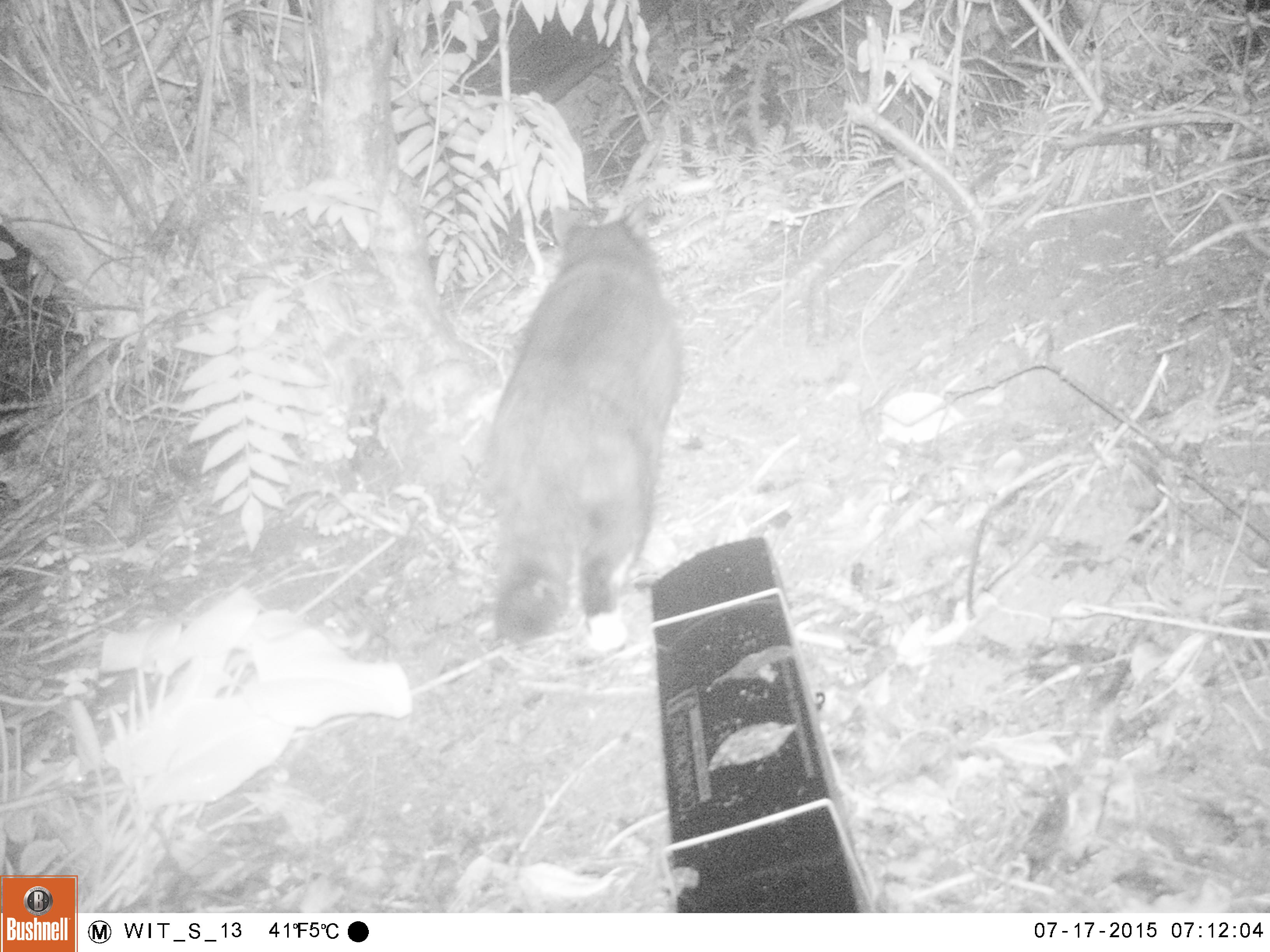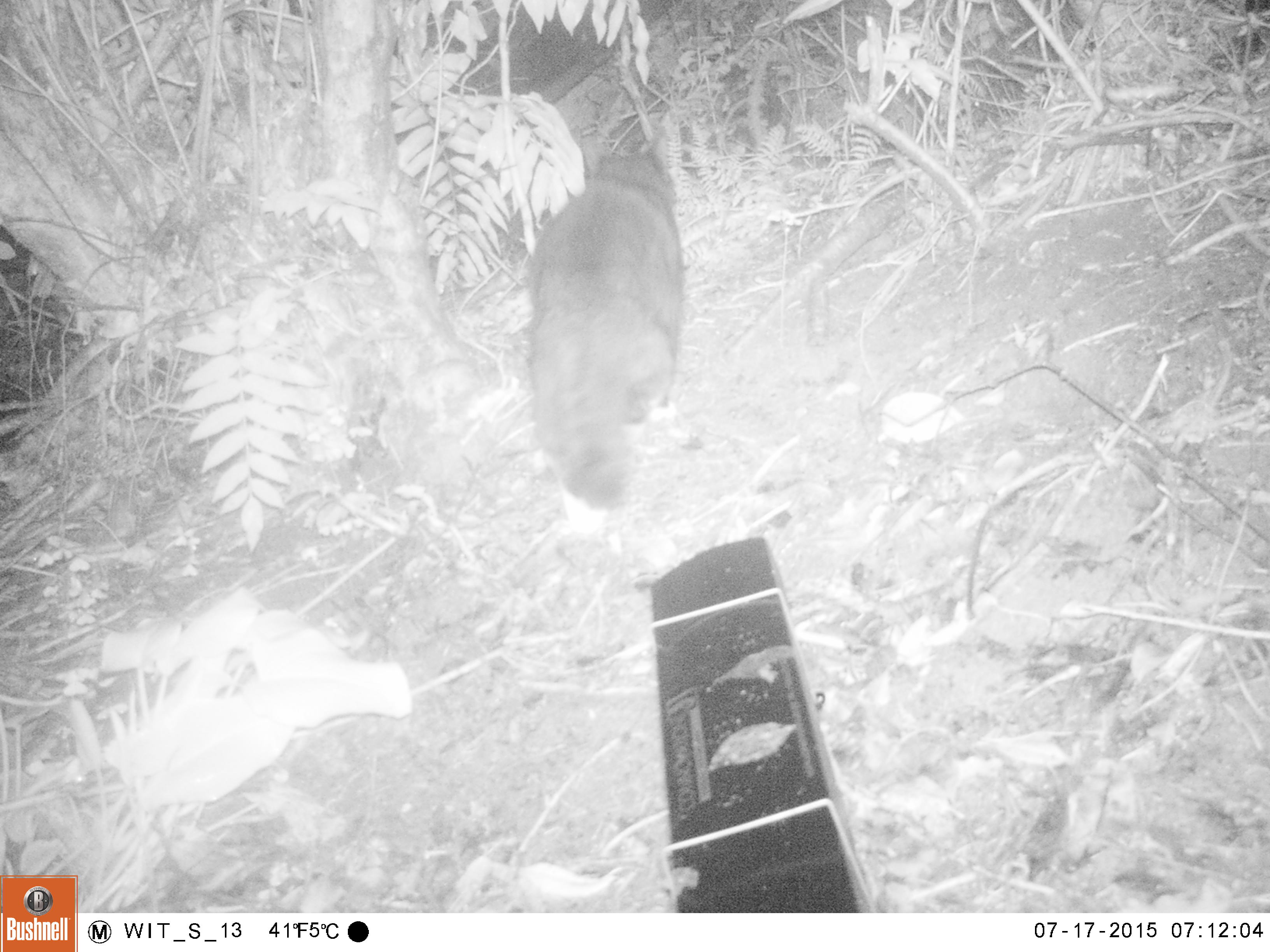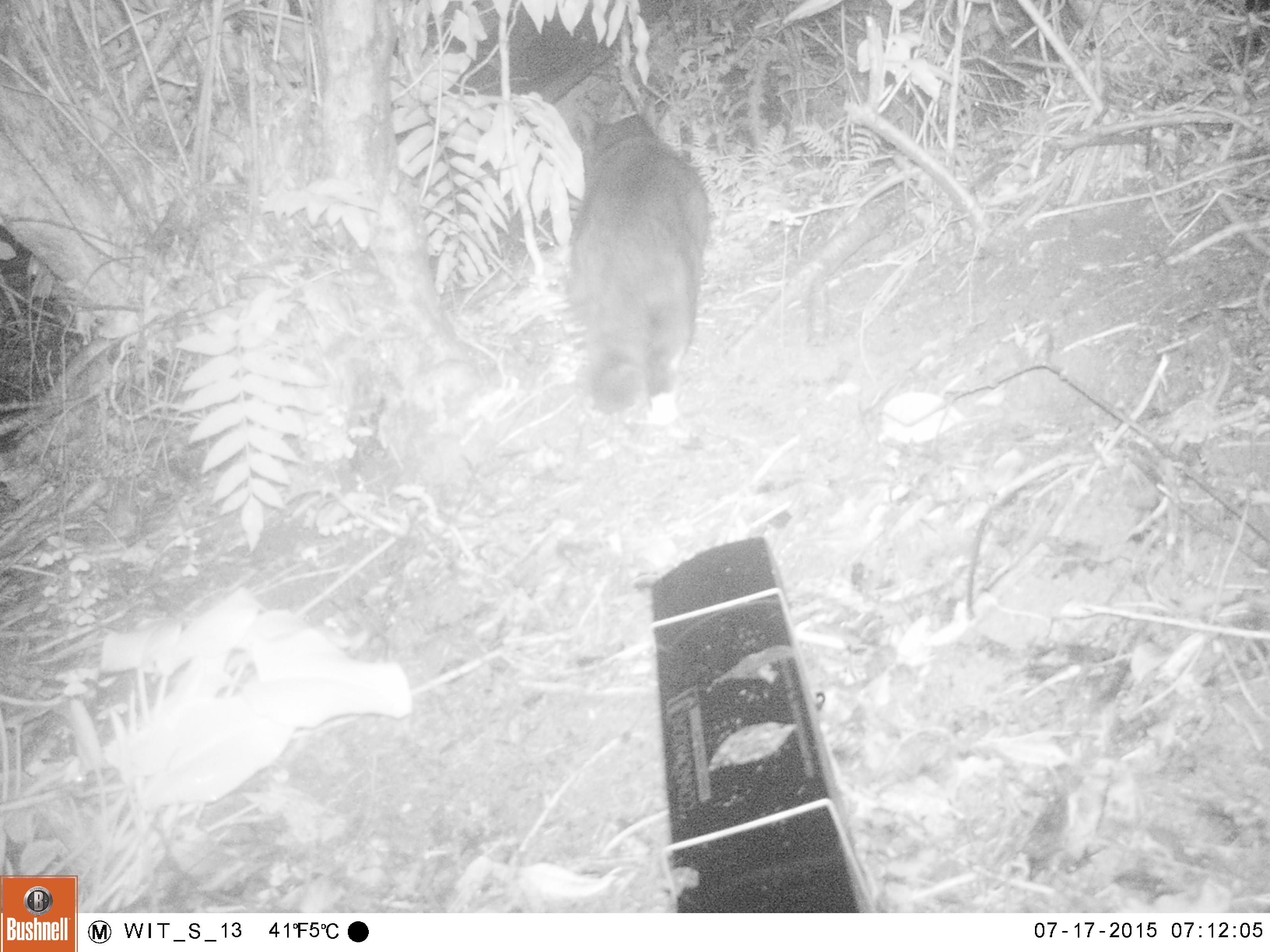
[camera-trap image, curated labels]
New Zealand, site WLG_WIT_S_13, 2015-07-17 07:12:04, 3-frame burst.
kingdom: Animalia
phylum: Chordata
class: Mammalia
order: Carnivora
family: Felidae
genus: Felis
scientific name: Felis catus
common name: domestic cat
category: cat